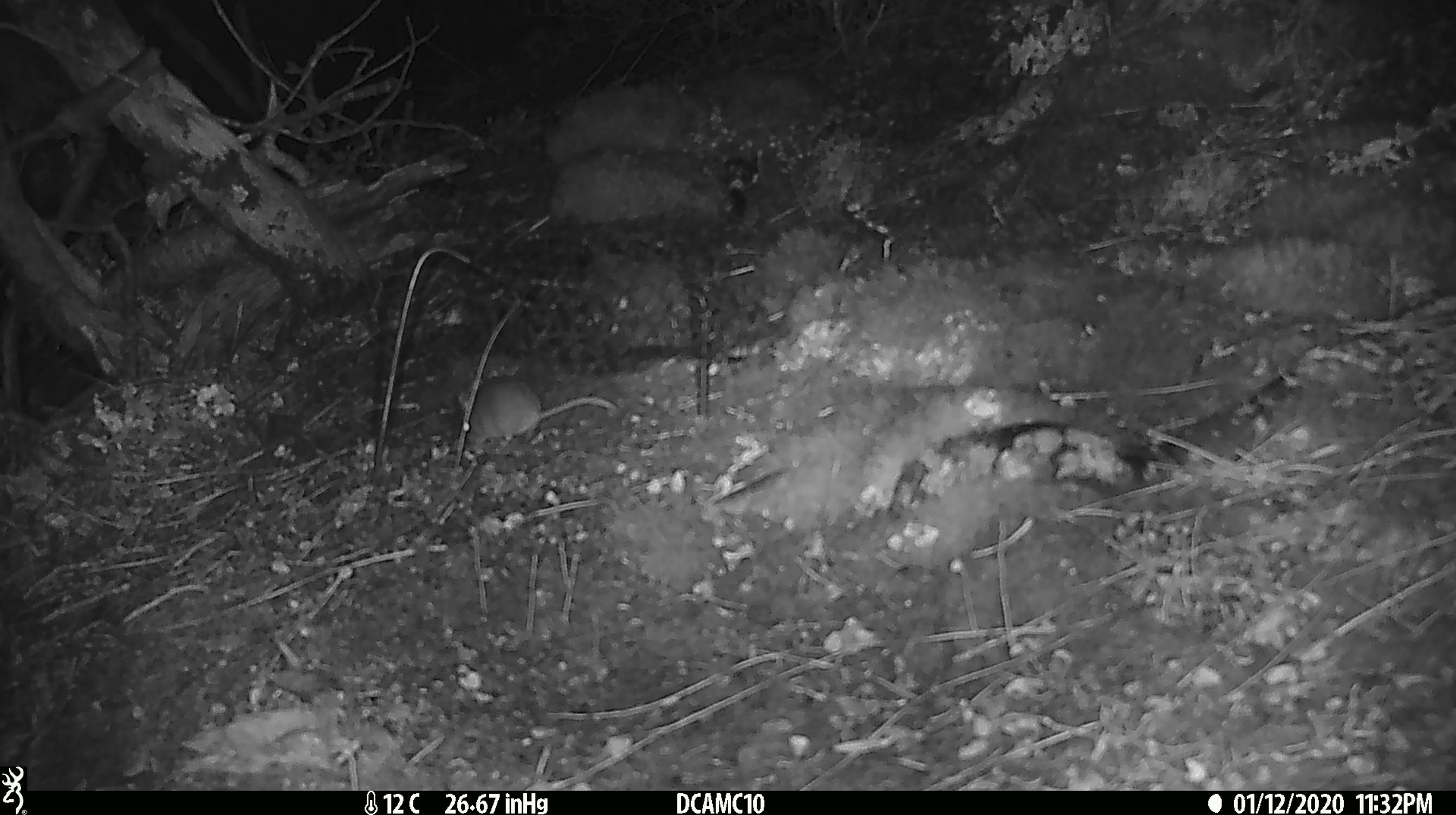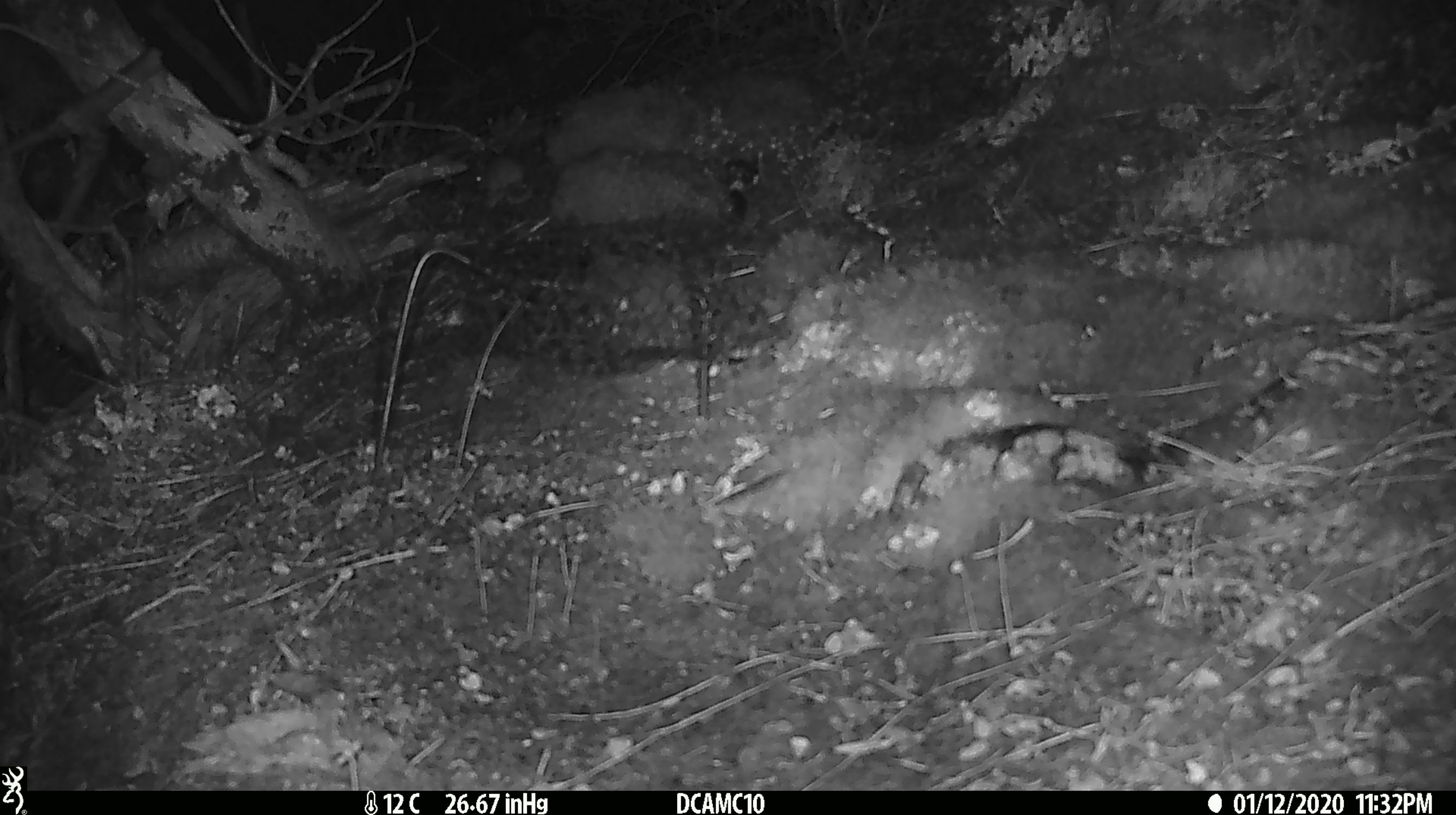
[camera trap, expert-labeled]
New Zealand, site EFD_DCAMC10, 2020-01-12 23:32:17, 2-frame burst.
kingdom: Animalia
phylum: Chordata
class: Mammalia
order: Rodentia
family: Muridae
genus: Mus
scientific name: Mus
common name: mouse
Mouse (Mus).